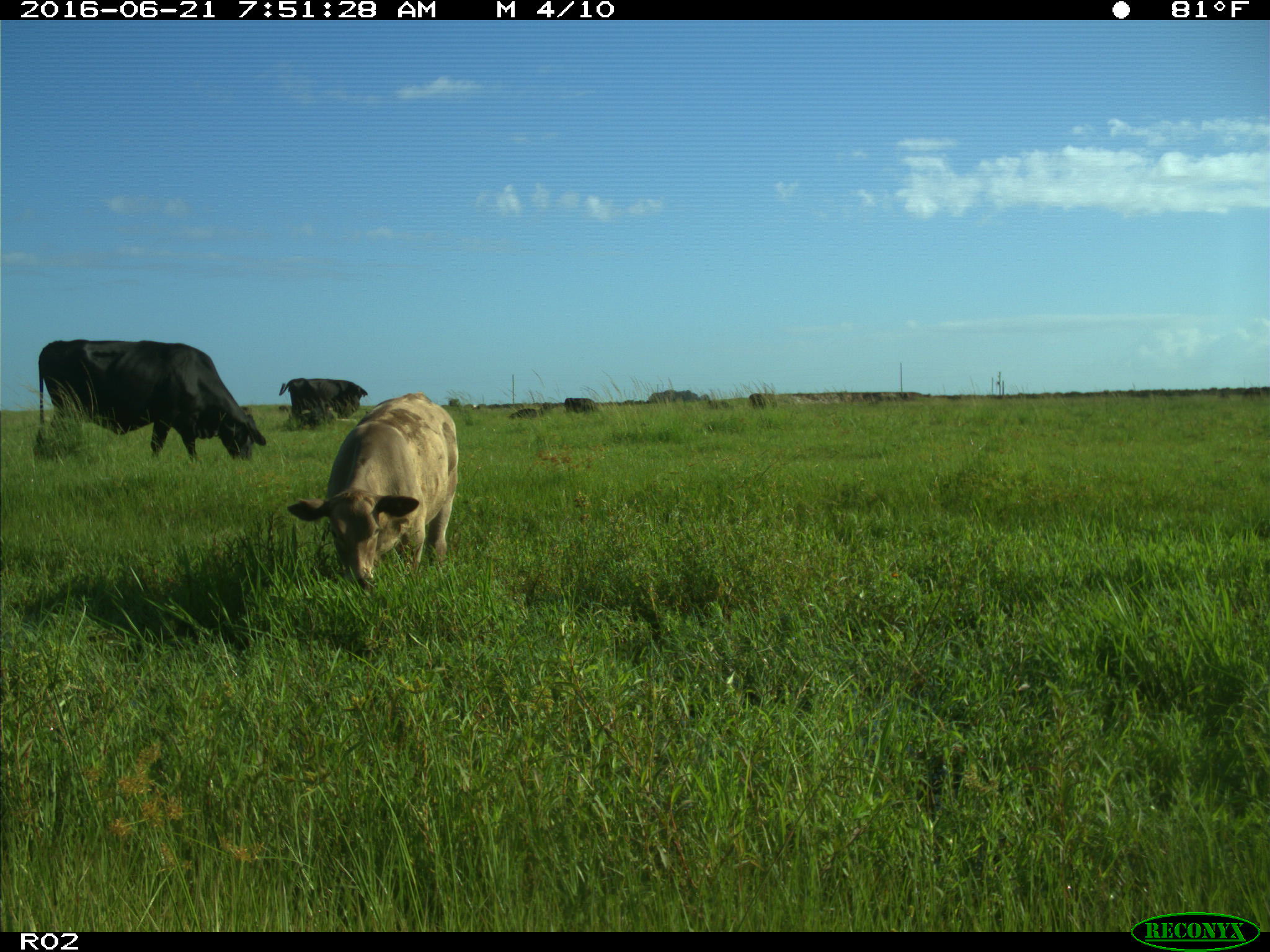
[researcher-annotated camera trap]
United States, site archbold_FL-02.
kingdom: Animalia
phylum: Chordata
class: Mammalia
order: Artiodactyla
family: Bovidae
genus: Bos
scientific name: Bos taurus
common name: domestic cow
Bos taurus (domestic cow).